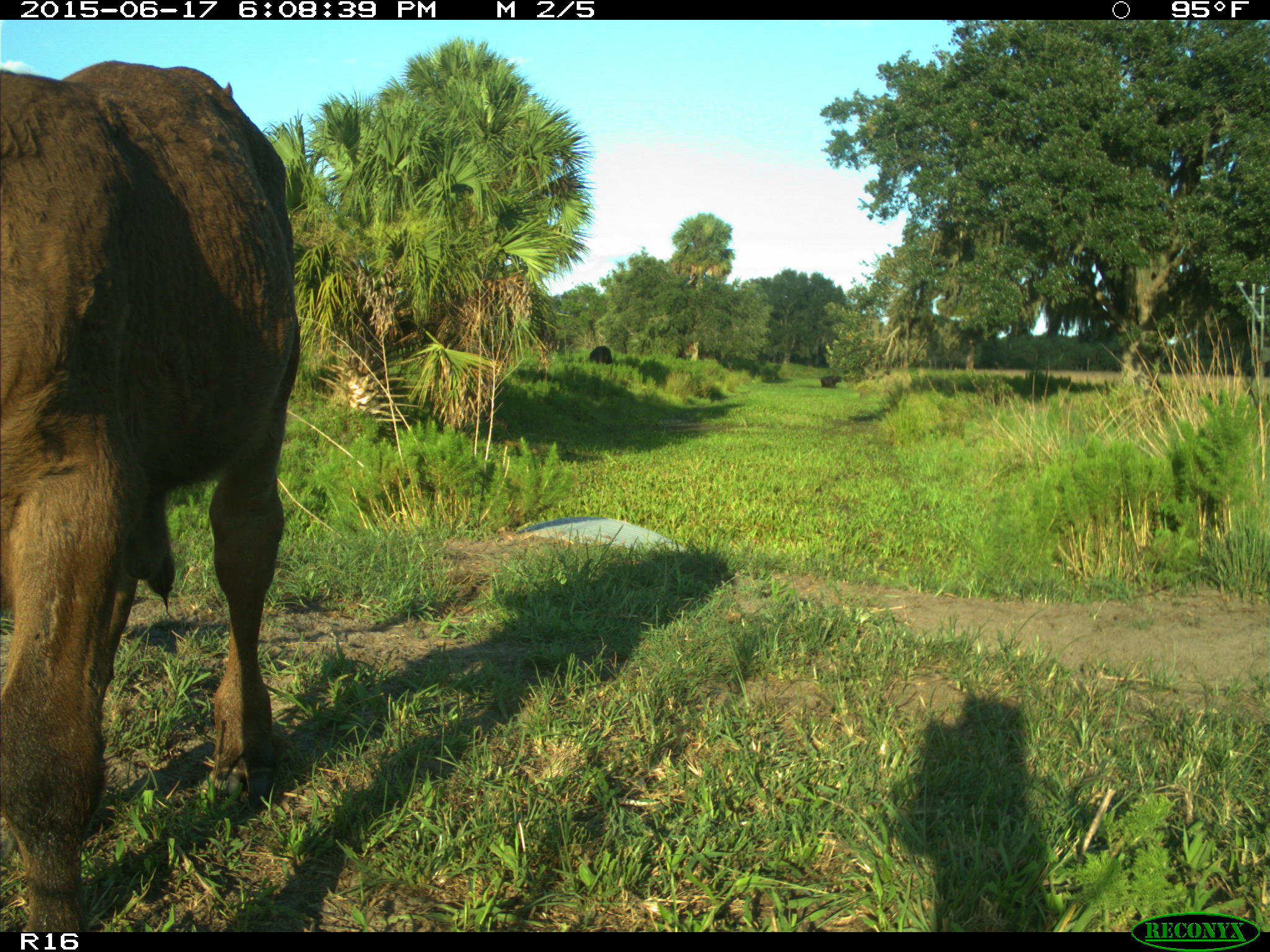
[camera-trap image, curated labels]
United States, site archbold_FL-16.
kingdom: Animalia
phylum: Chordata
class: Mammalia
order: Artiodactyla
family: Bovidae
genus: Bos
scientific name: Bos taurus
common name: domestic cow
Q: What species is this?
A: Bos taurus (domestic cow).